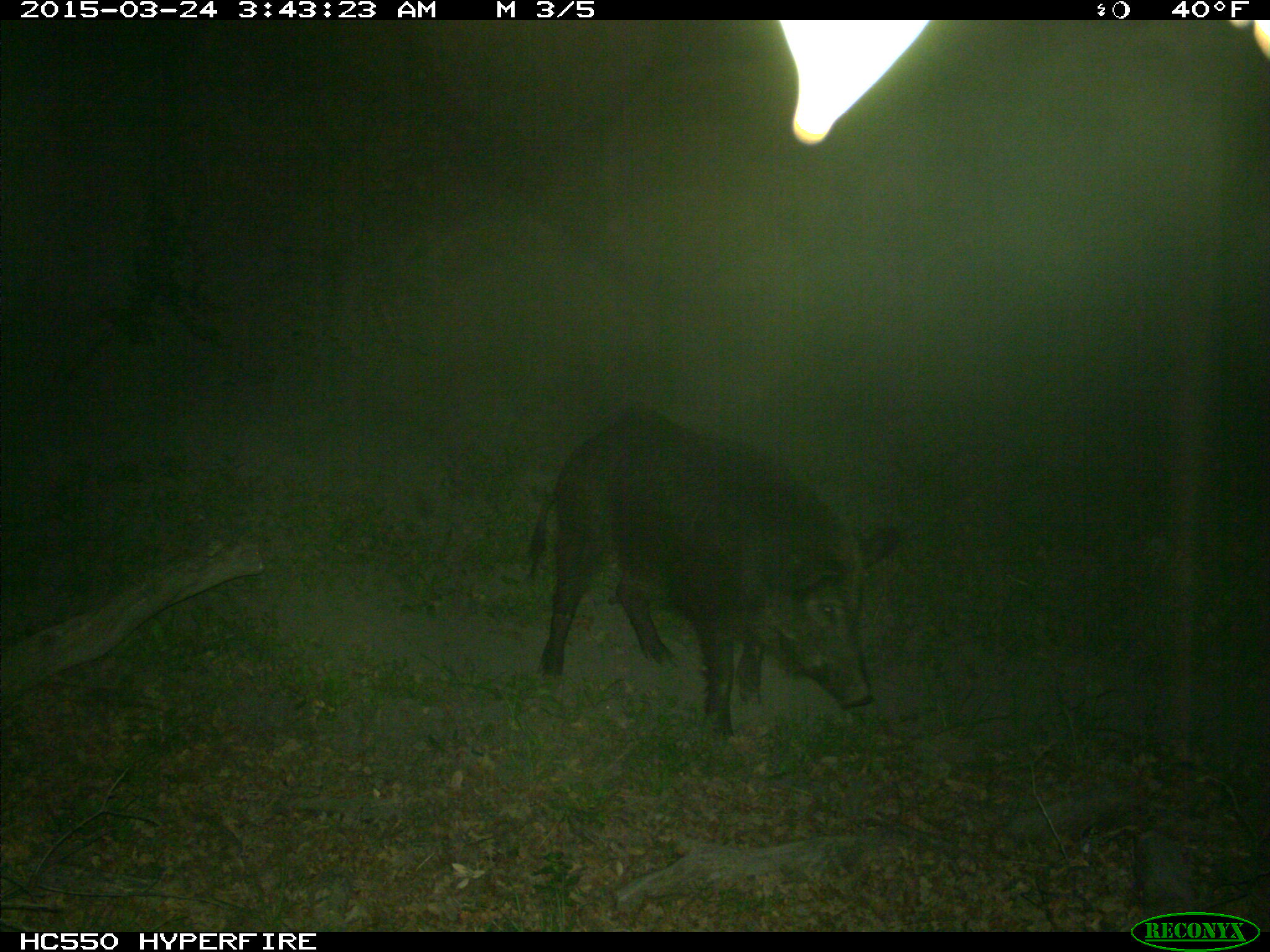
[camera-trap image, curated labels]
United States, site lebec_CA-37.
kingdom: Animalia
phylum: Chordata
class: Mammalia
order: Artiodactyla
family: Suidae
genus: Sus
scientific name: Sus scrofa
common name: wild boar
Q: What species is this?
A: Sus scrofa (wild boar).